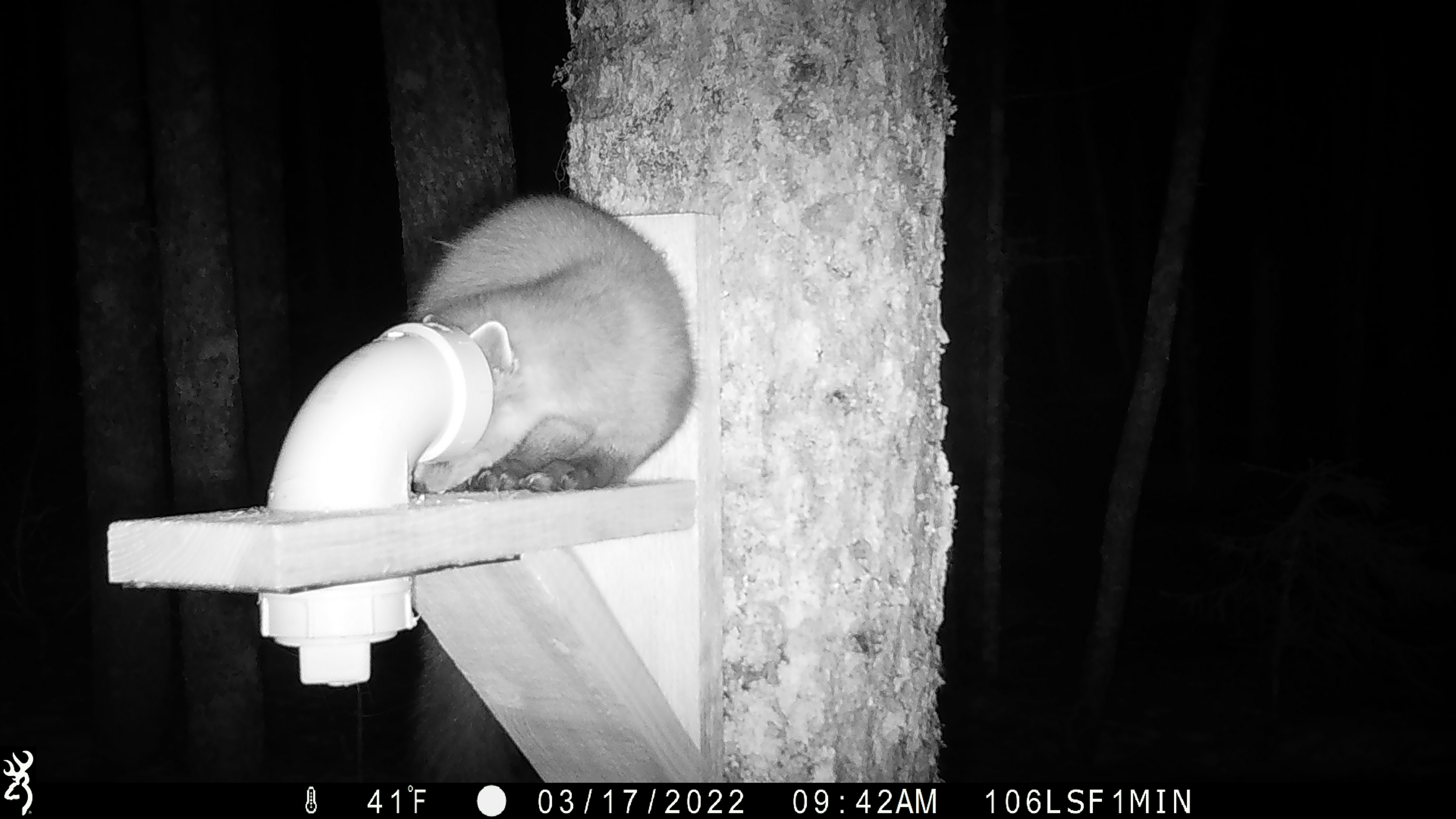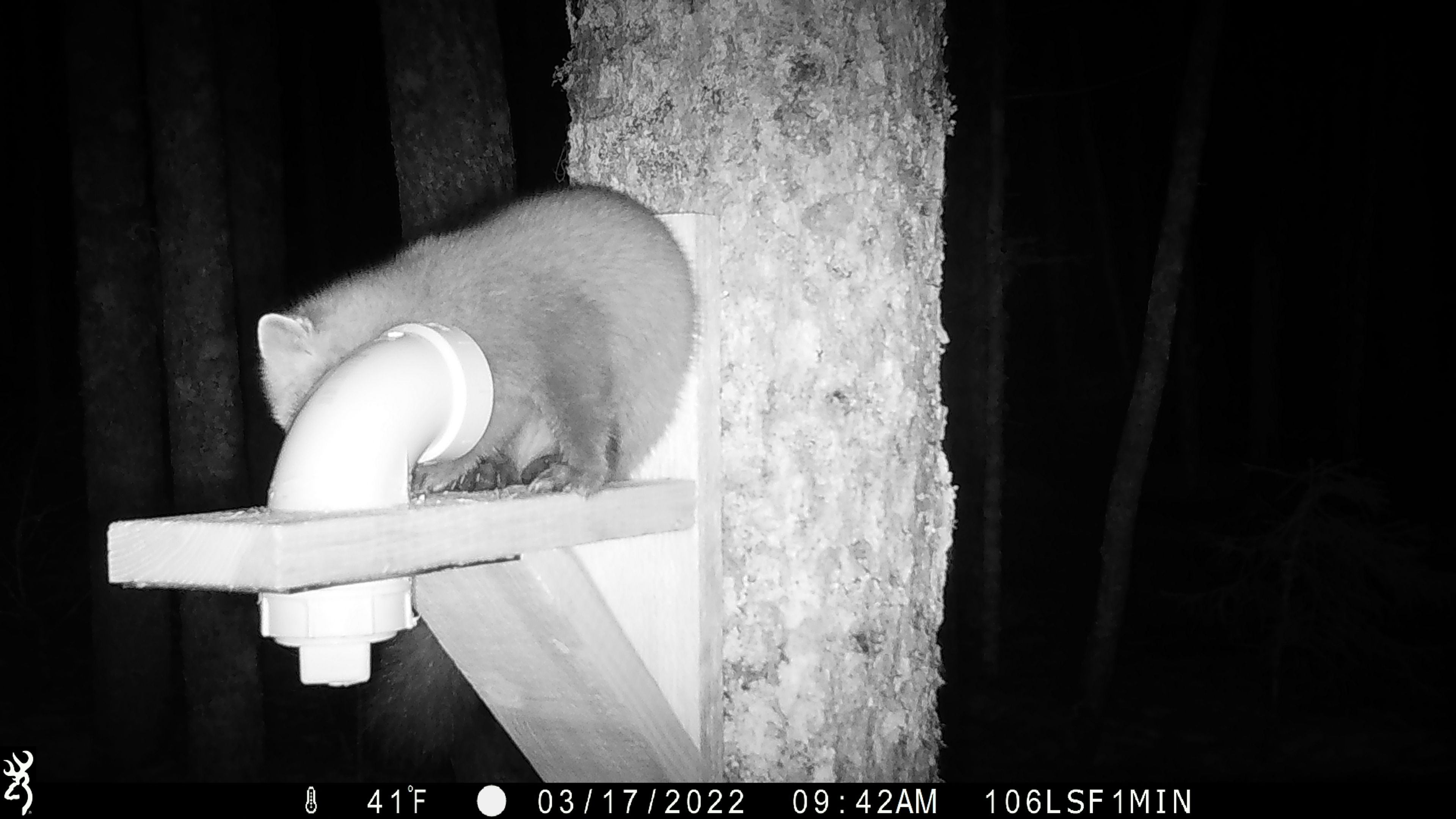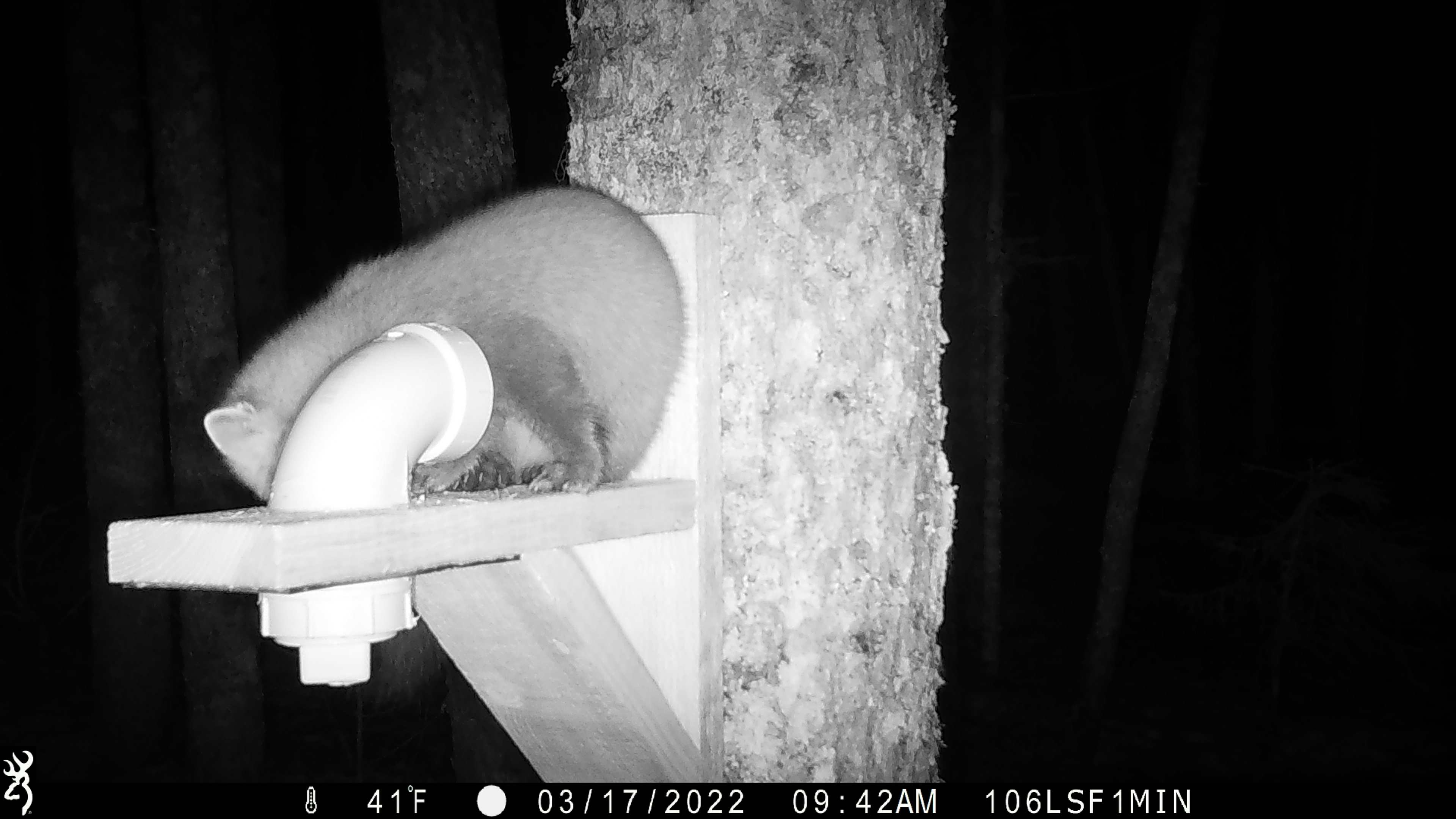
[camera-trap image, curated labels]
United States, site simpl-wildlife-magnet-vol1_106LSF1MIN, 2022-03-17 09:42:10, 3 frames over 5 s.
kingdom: Animalia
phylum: Chordata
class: Mammalia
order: Carnivora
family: Mustelidae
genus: Martes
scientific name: Martes americana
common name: american marten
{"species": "american marten (Martes americana)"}